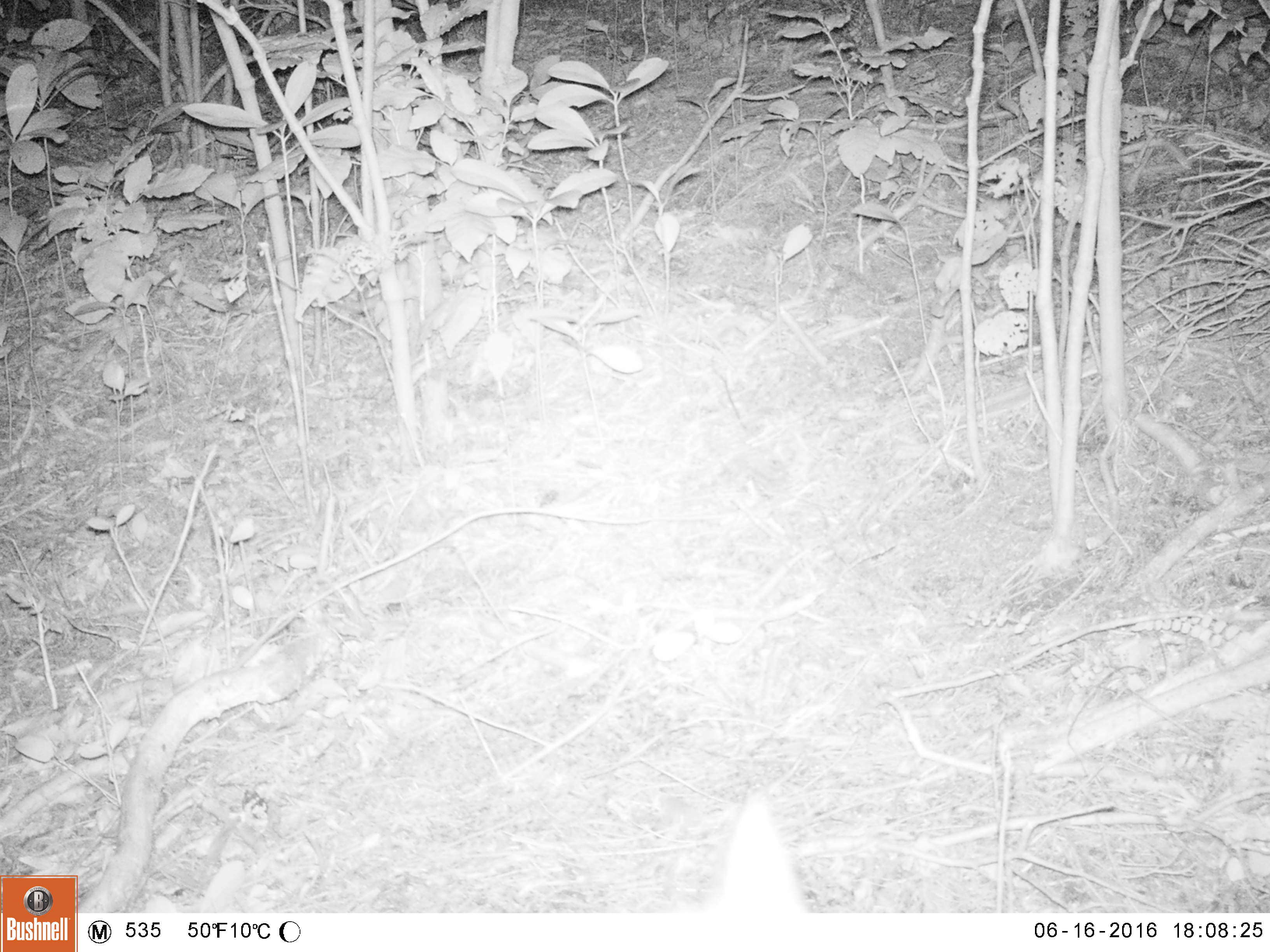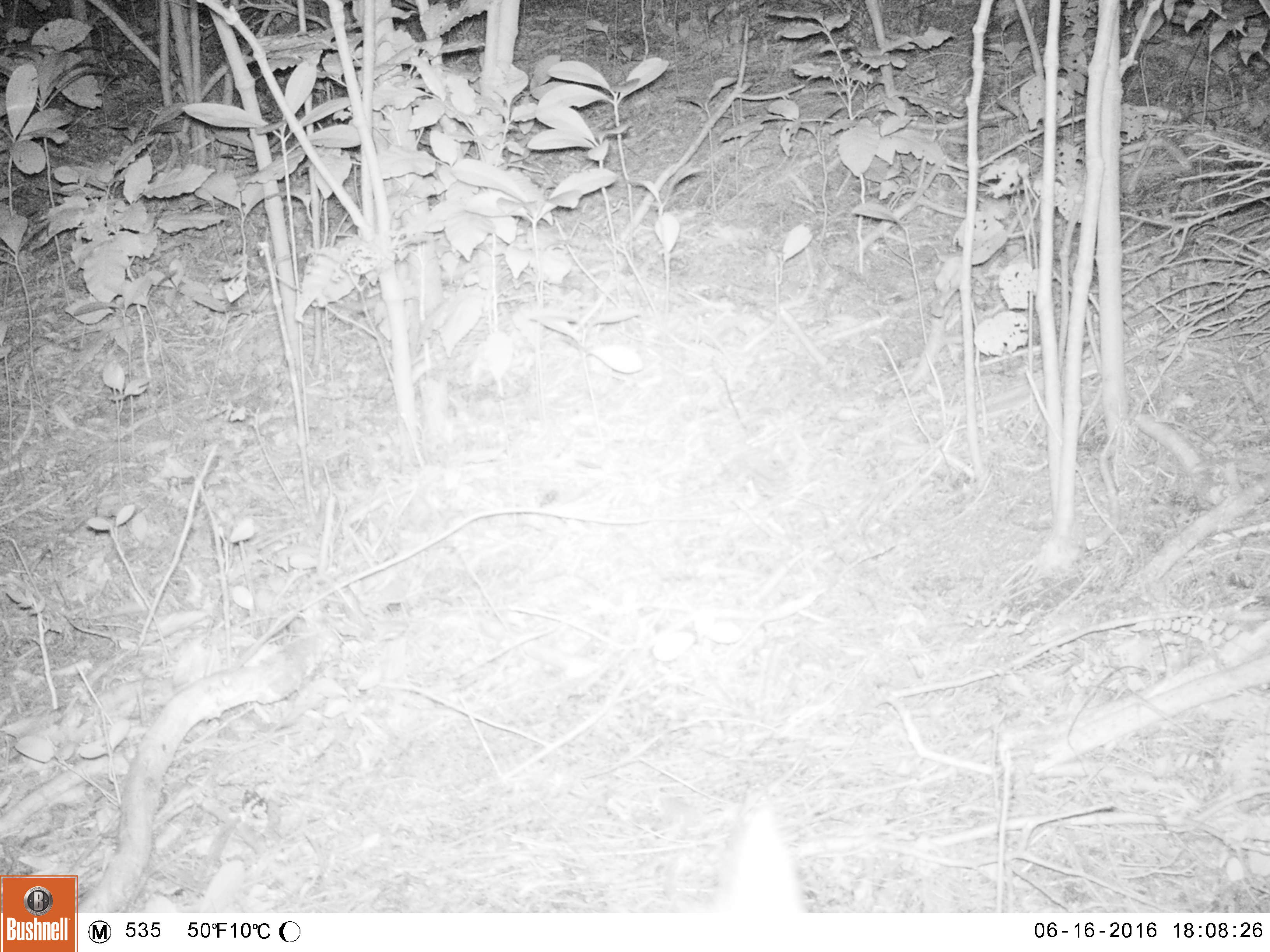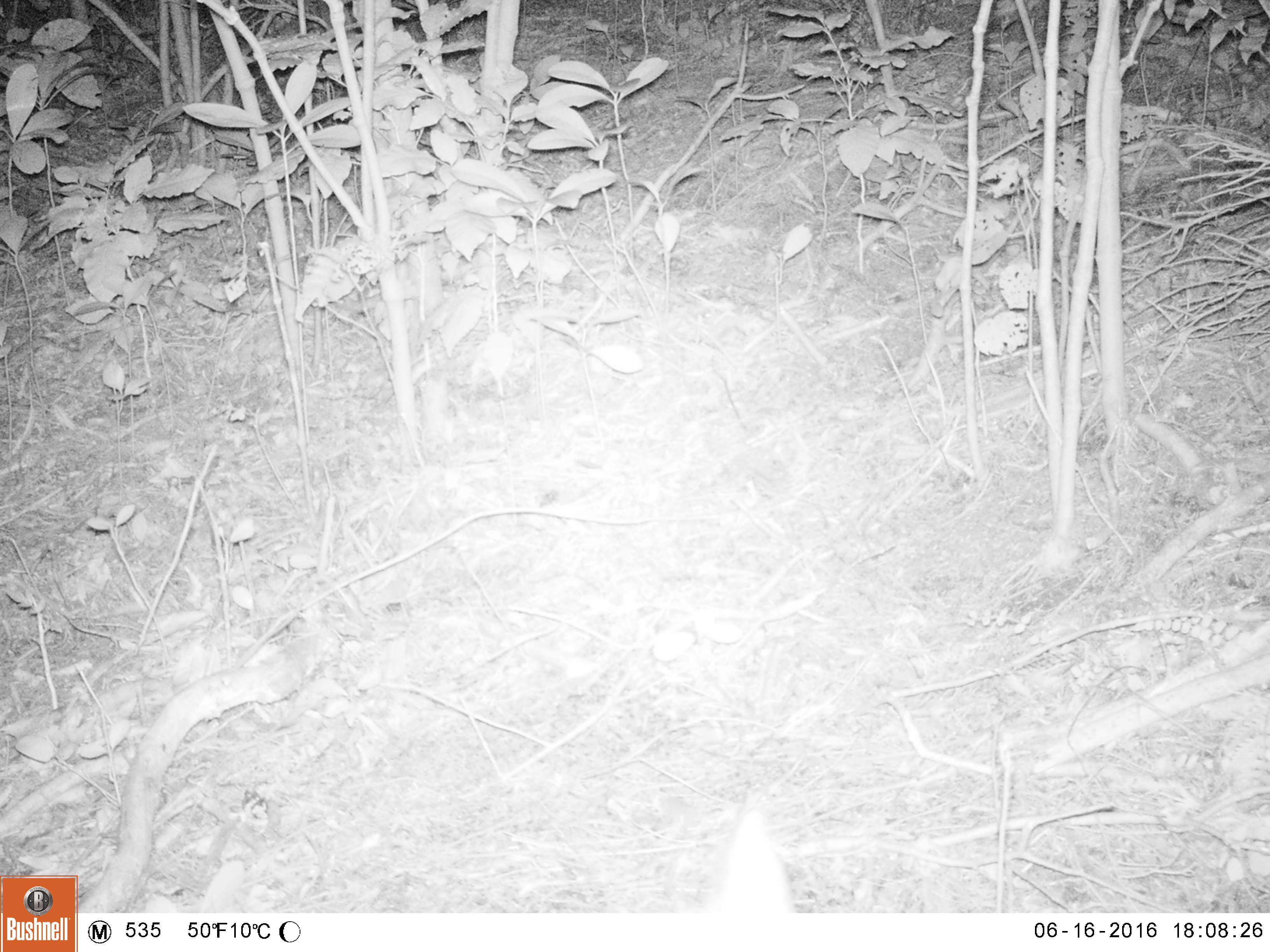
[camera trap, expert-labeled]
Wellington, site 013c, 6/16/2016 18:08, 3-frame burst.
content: unidentified animal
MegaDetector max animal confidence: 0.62